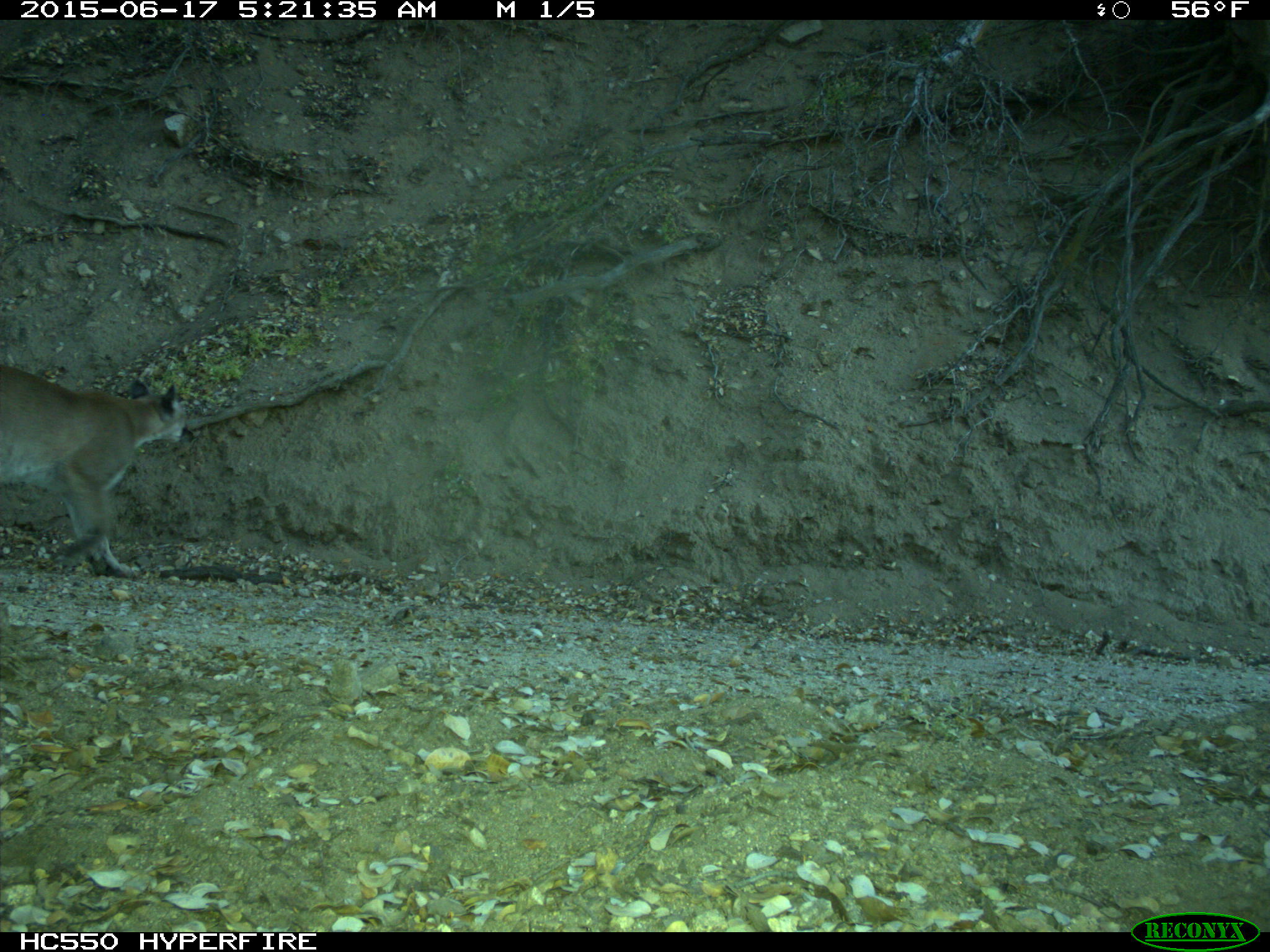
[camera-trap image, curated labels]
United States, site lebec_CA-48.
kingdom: Animalia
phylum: Chordata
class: Mammalia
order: Carnivora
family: Felidae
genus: Puma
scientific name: Puma concolor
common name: mountain lion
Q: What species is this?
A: Puma concolor (mountain lion).